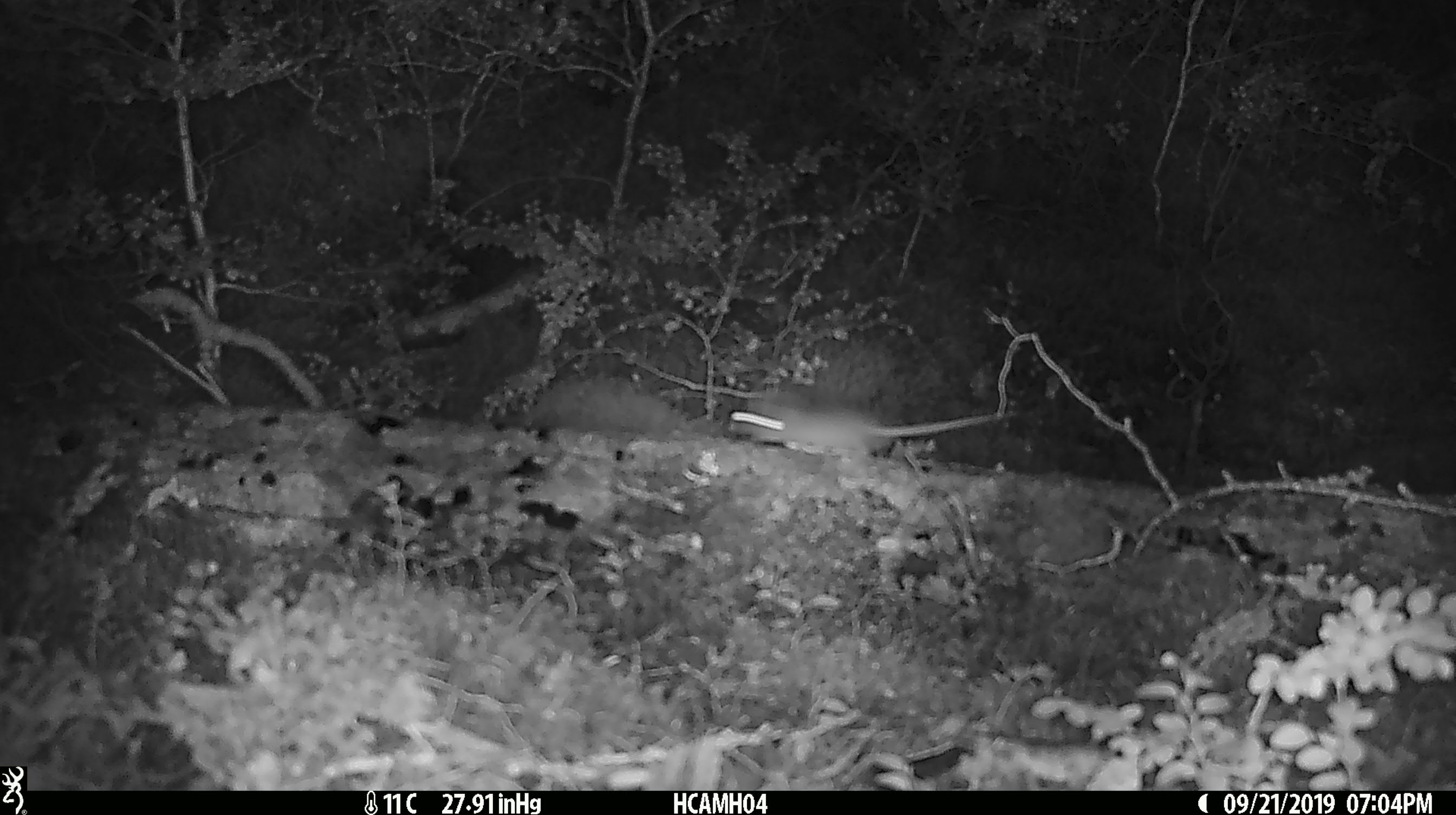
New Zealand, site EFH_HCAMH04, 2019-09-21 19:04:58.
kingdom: Animalia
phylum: Chordata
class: Mammalia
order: Rodentia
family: Muridae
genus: Mus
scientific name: Mus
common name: mouse